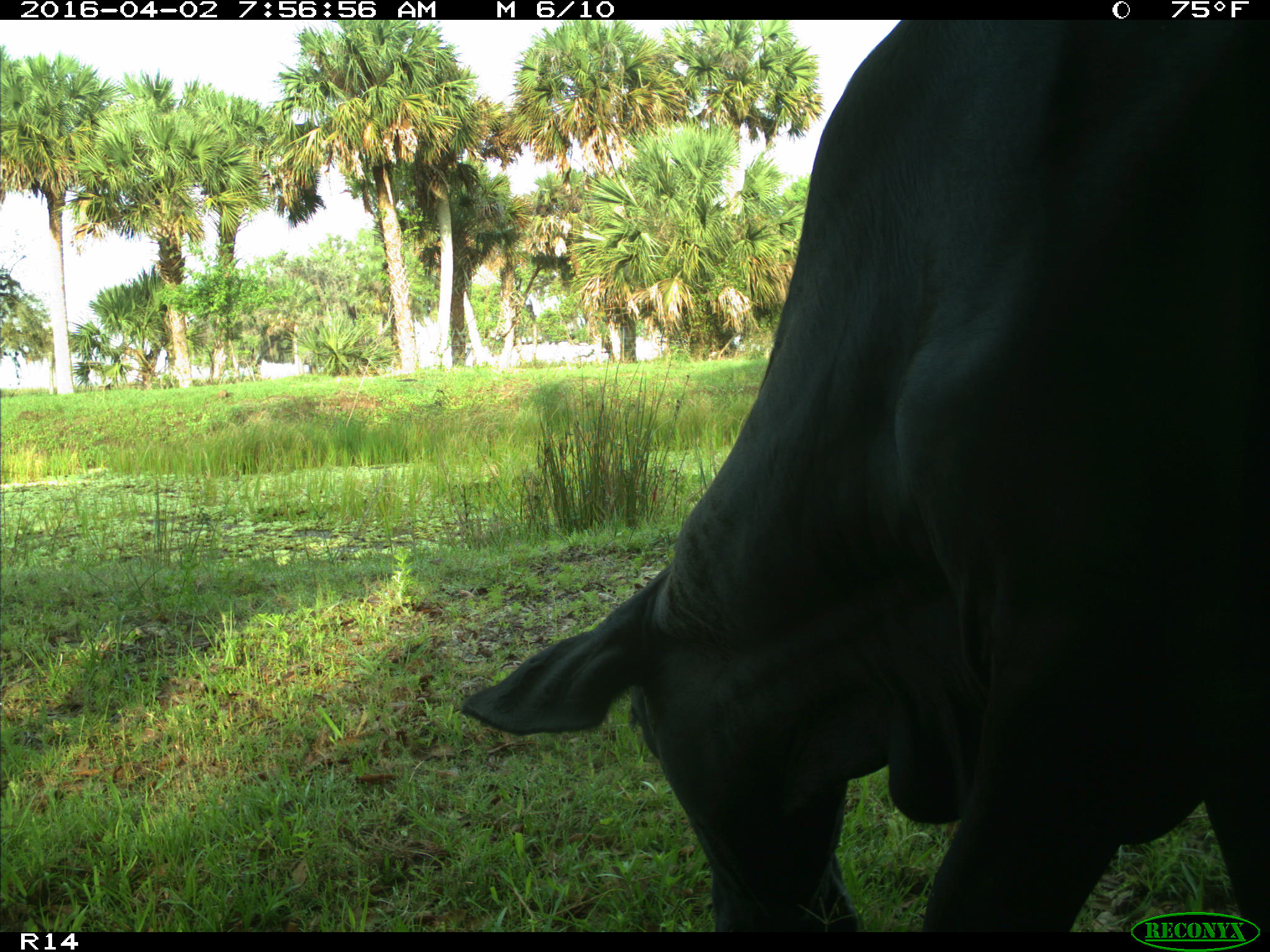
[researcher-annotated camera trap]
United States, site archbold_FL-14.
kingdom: Animalia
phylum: Chordata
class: Mammalia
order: Artiodactyla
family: Bovidae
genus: Bos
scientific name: Bos taurus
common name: domestic cow